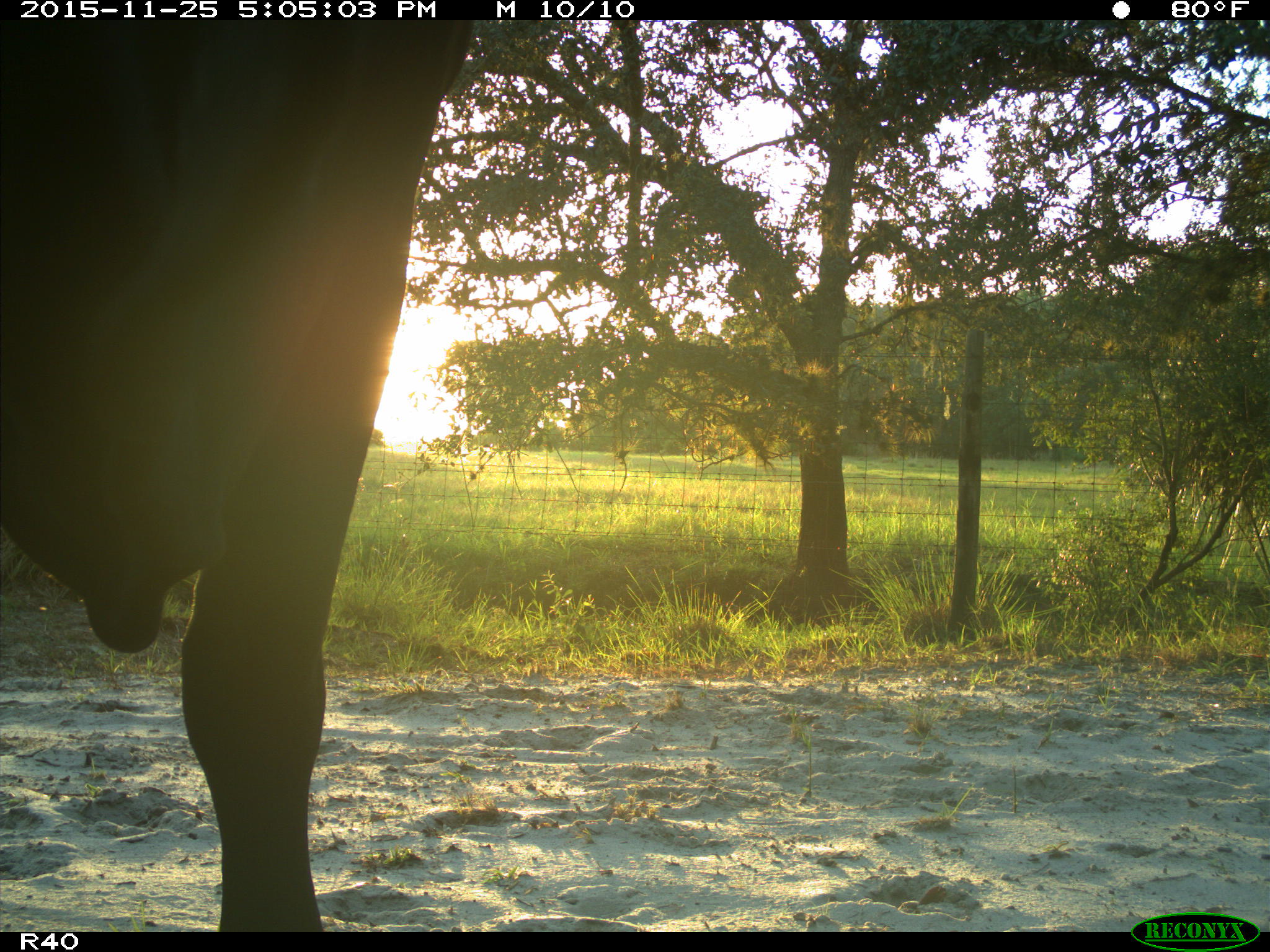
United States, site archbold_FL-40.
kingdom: Animalia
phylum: Chordata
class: Mammalia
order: Artiodactyla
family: Bovidae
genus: Bos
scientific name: Bos taurus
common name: domestic cow